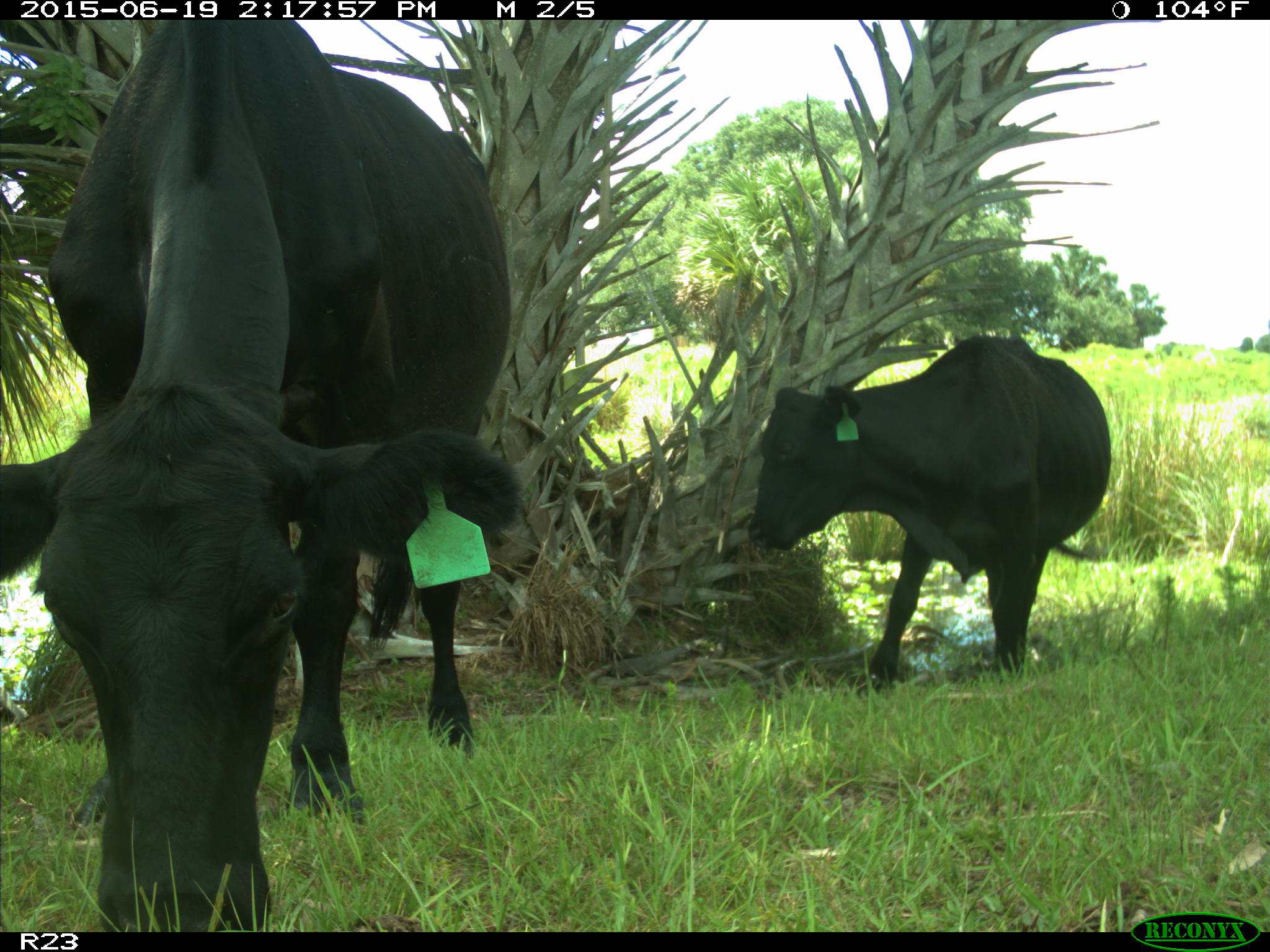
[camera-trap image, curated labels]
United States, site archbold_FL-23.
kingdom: Animalia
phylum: Chordata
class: Mammalia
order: Artiodactyla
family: Bovidae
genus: Bos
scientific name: Bos taurus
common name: domestic cow